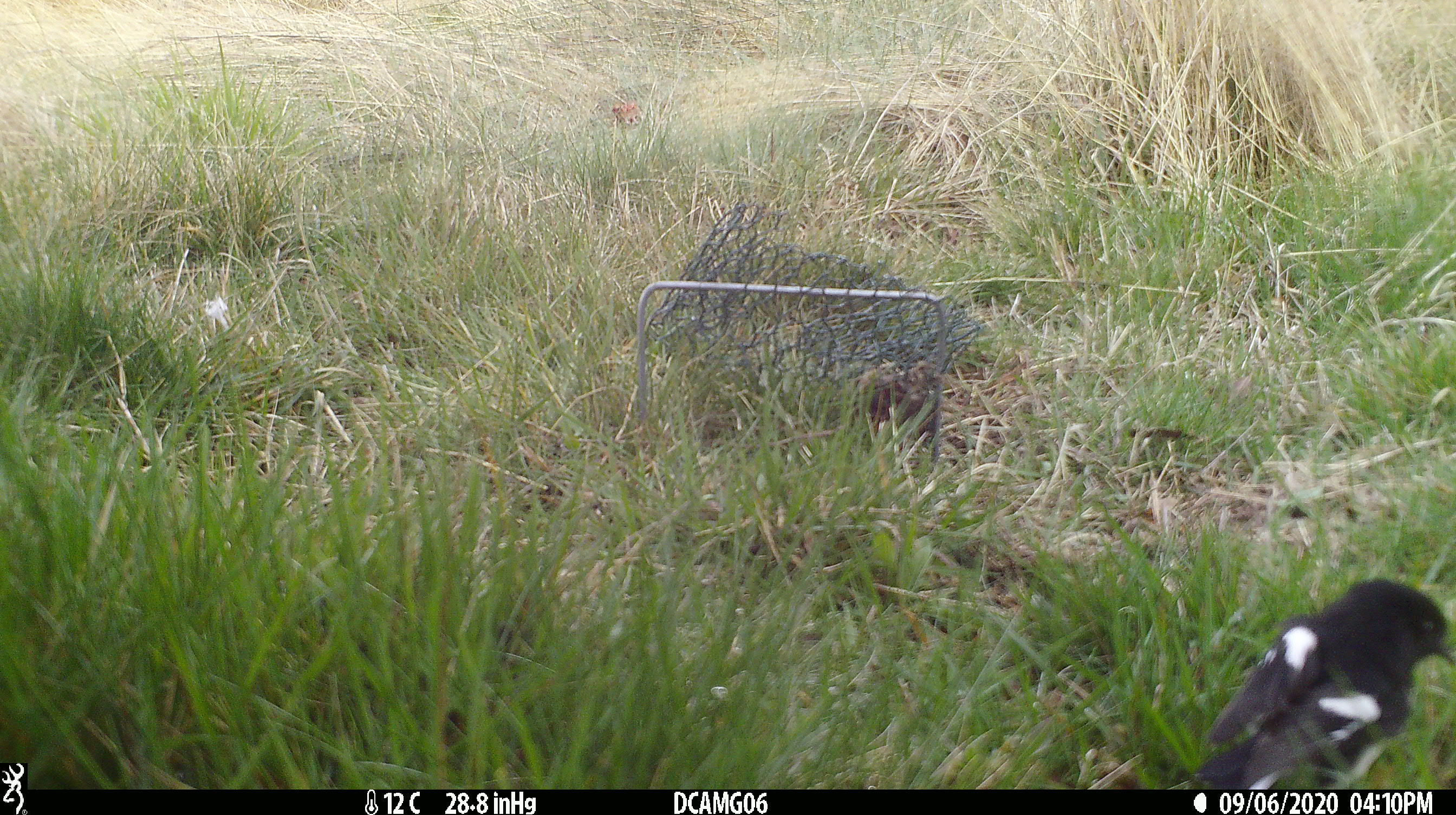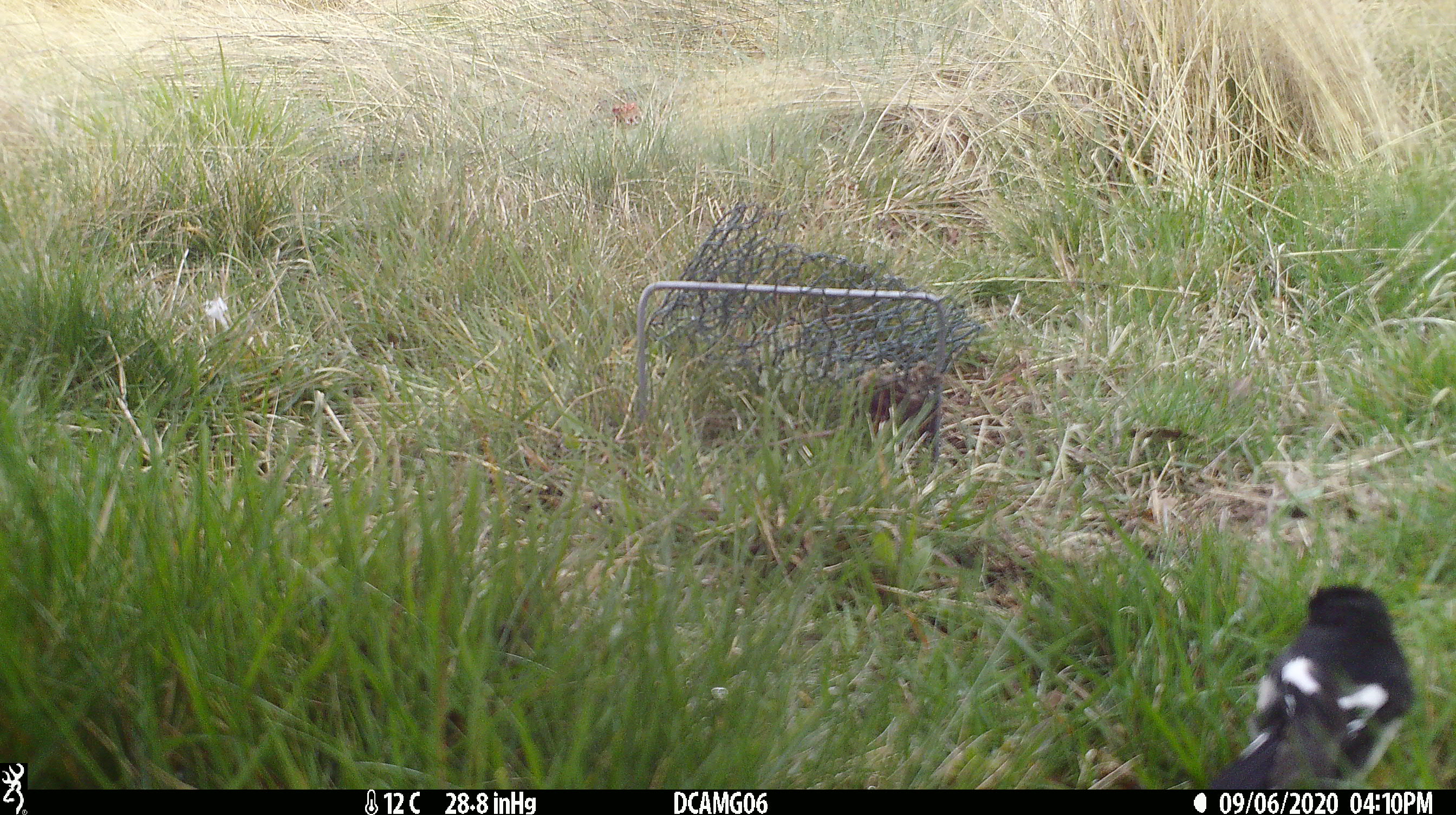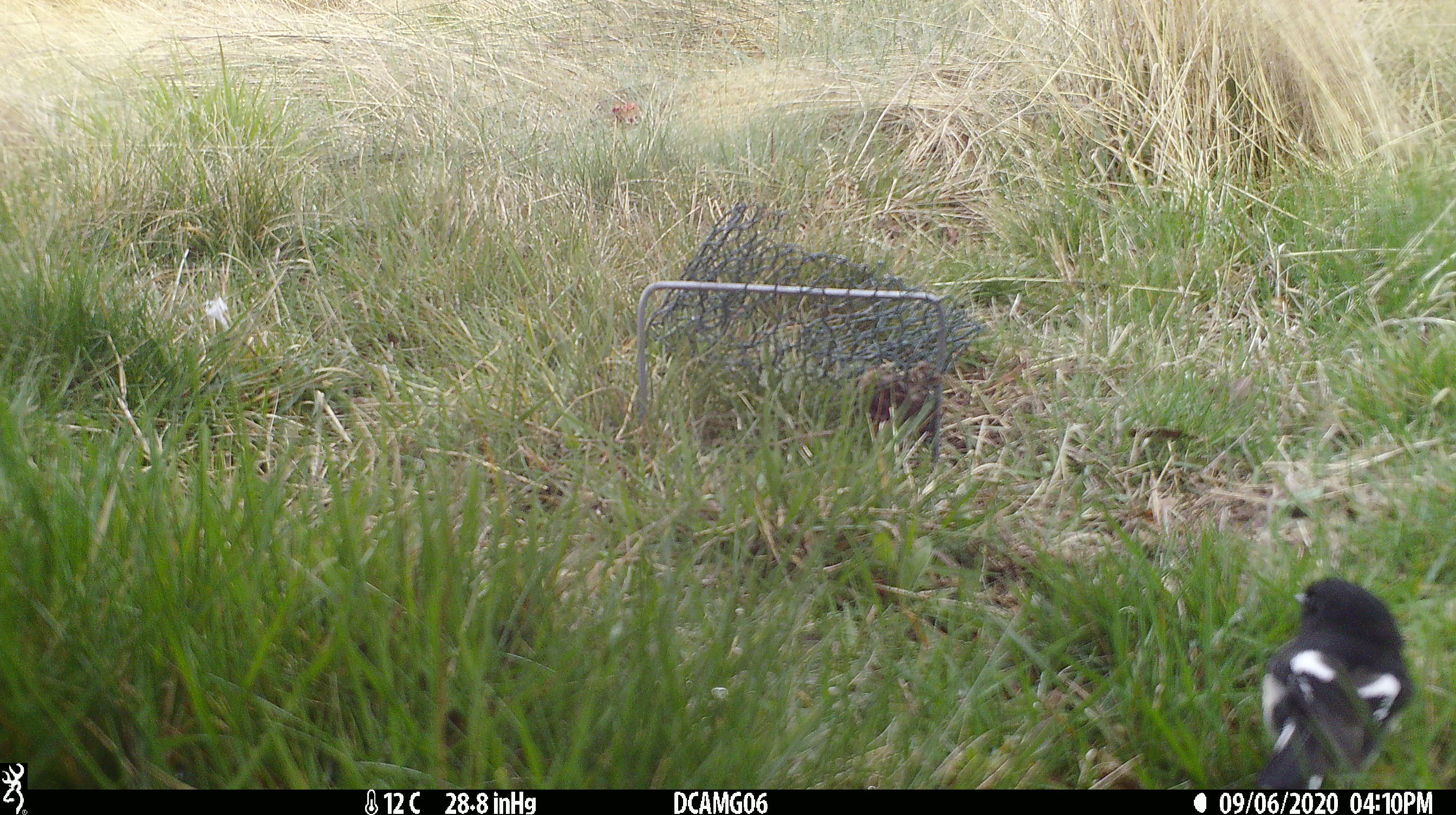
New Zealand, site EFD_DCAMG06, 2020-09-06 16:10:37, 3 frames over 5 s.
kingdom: Animalia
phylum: Chordata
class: Aves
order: Passeriformes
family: Petroicidae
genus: Petroica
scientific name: Petroica macrocephala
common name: tomtit